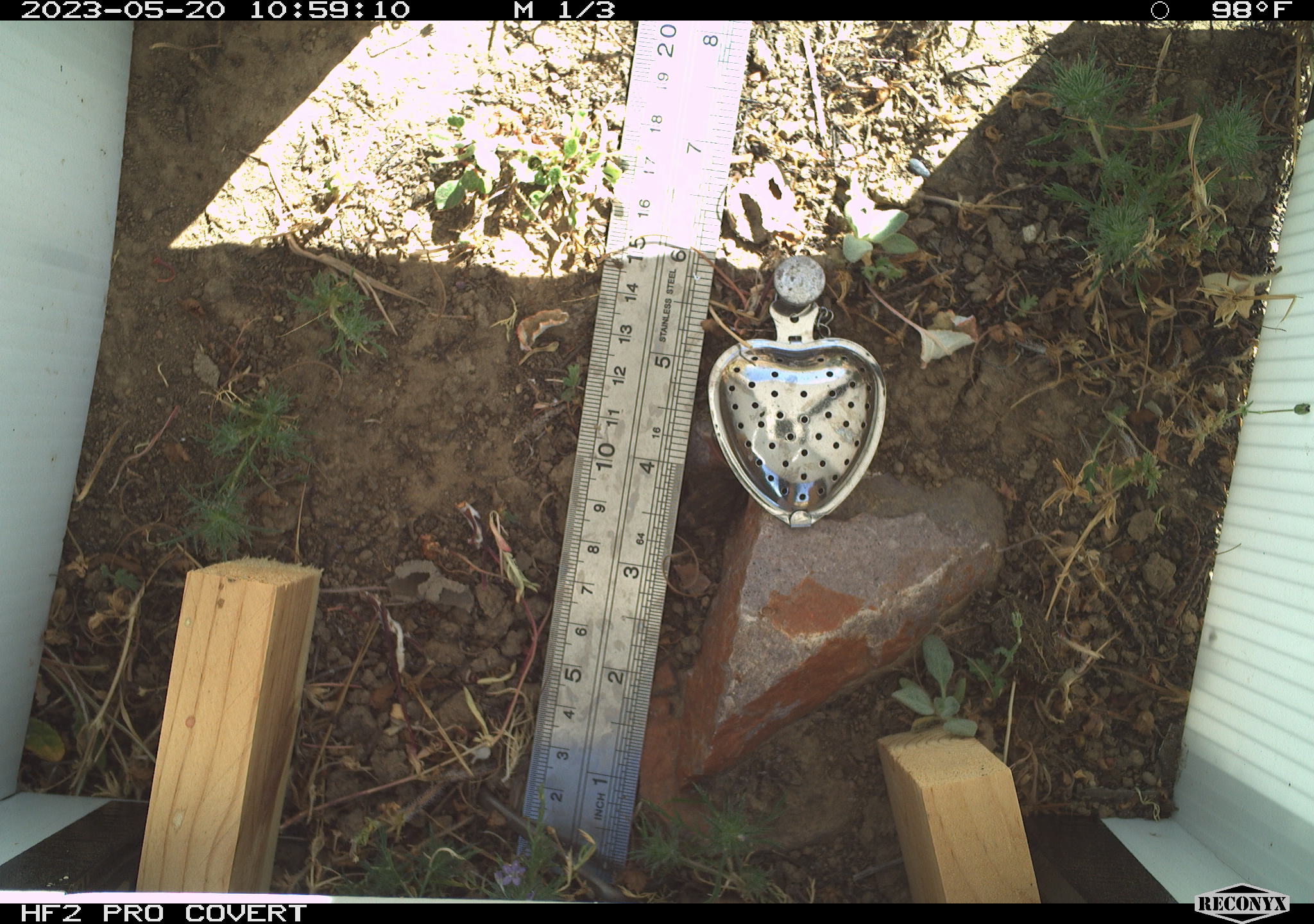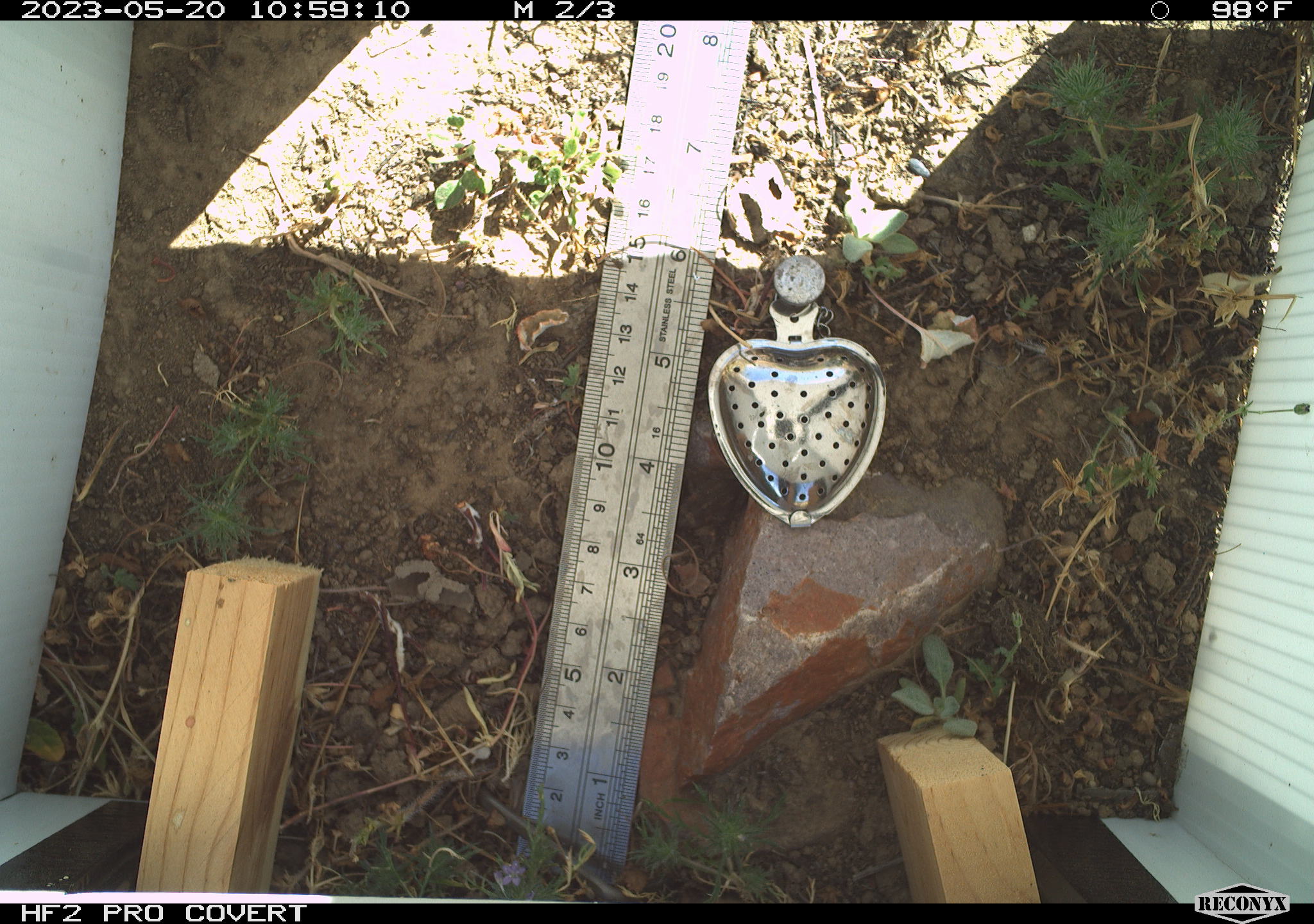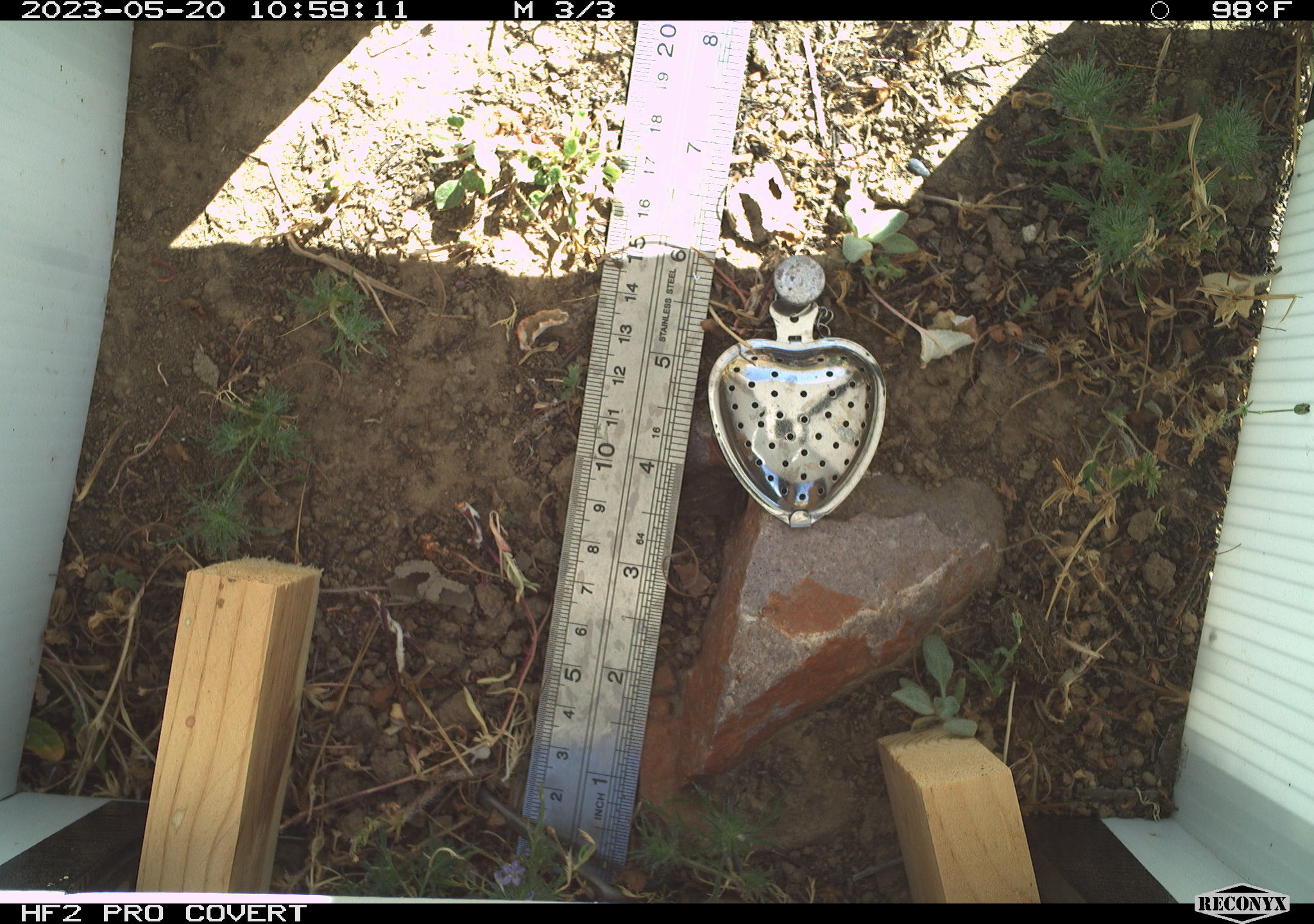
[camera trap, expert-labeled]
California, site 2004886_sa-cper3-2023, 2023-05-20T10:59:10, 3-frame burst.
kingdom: Animalia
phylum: Chordata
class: Amphibia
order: Anura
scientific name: Anura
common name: frogs